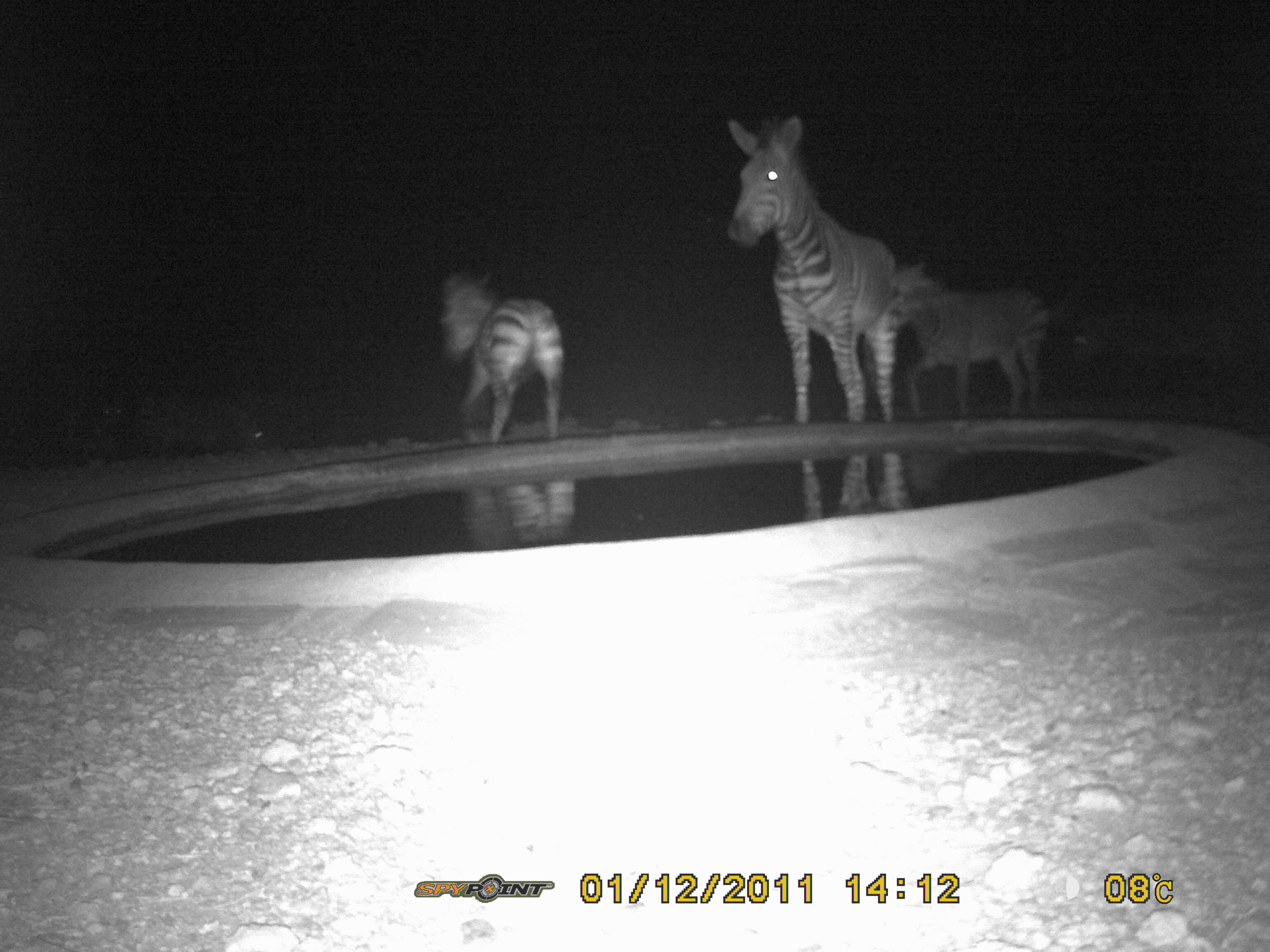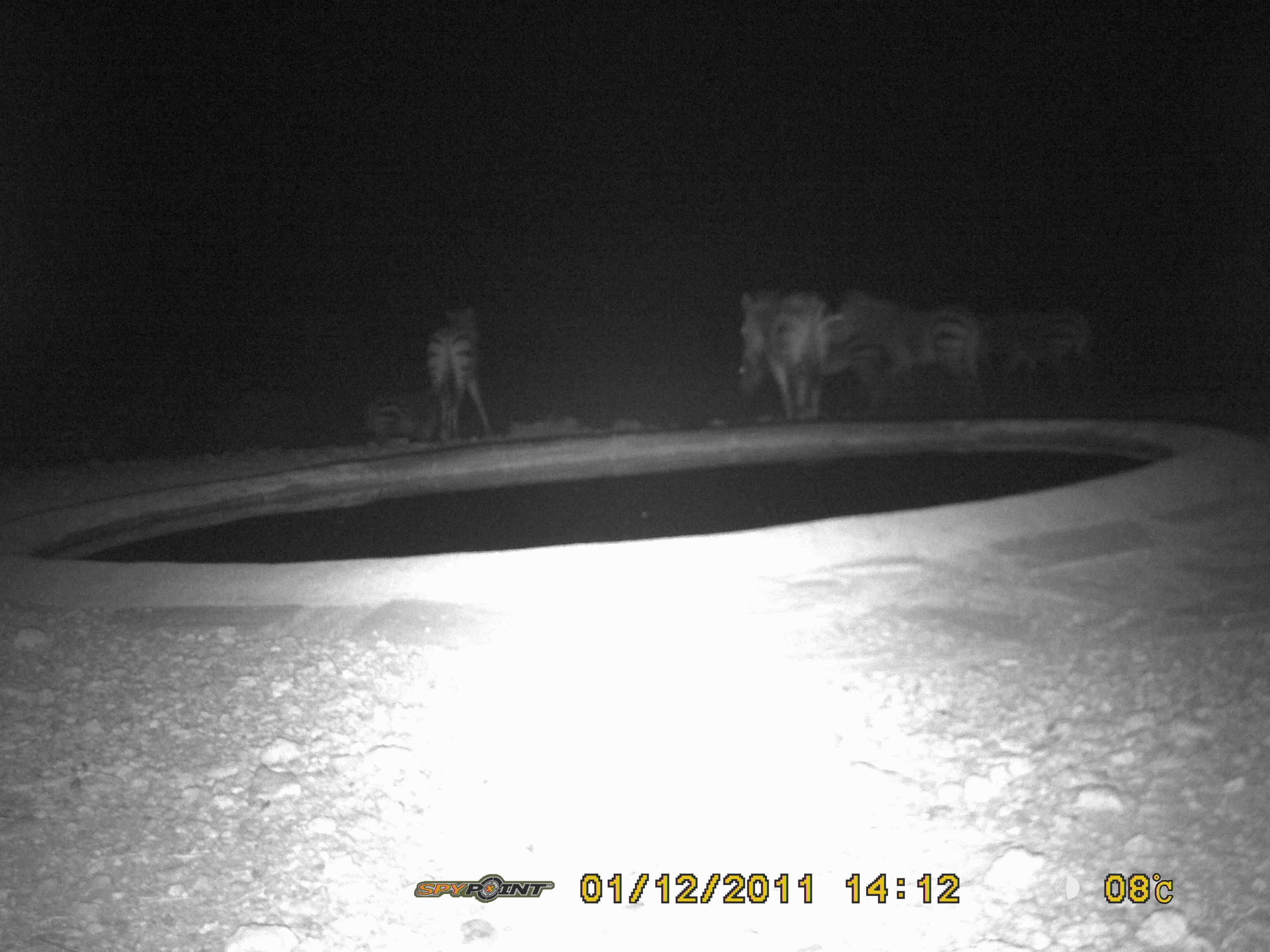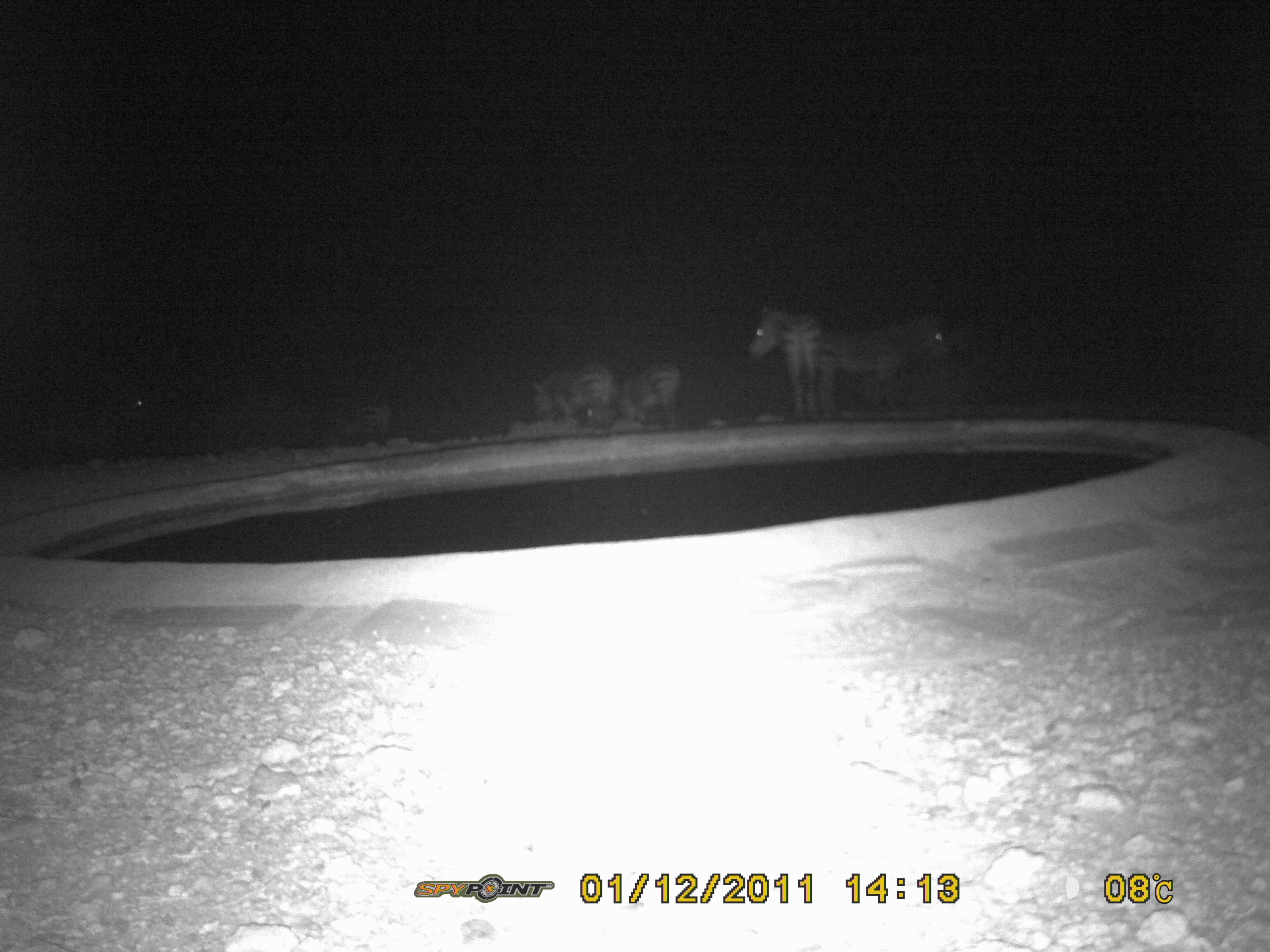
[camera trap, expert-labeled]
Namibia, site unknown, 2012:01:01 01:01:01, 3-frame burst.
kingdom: Animalia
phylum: Chordata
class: Mammalia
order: Perissodactyla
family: Equidae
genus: Equus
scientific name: Equus zebra hartmannae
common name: hartmann's mountain zebra